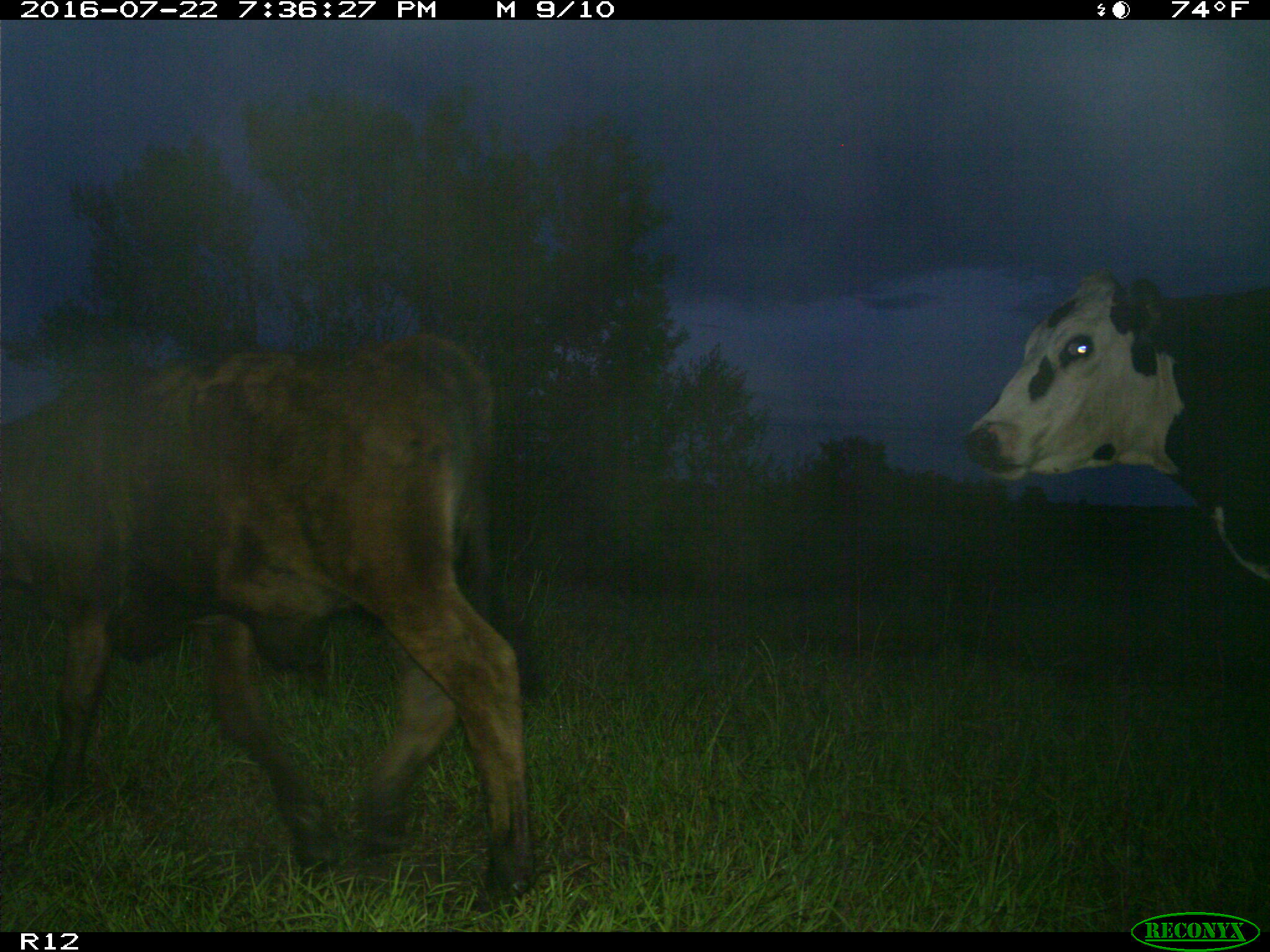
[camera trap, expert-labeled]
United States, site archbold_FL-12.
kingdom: Animalia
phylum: Chordata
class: Mammalia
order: Artiodactyla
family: Bovidae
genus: Bos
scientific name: Bos taurus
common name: domestic cow